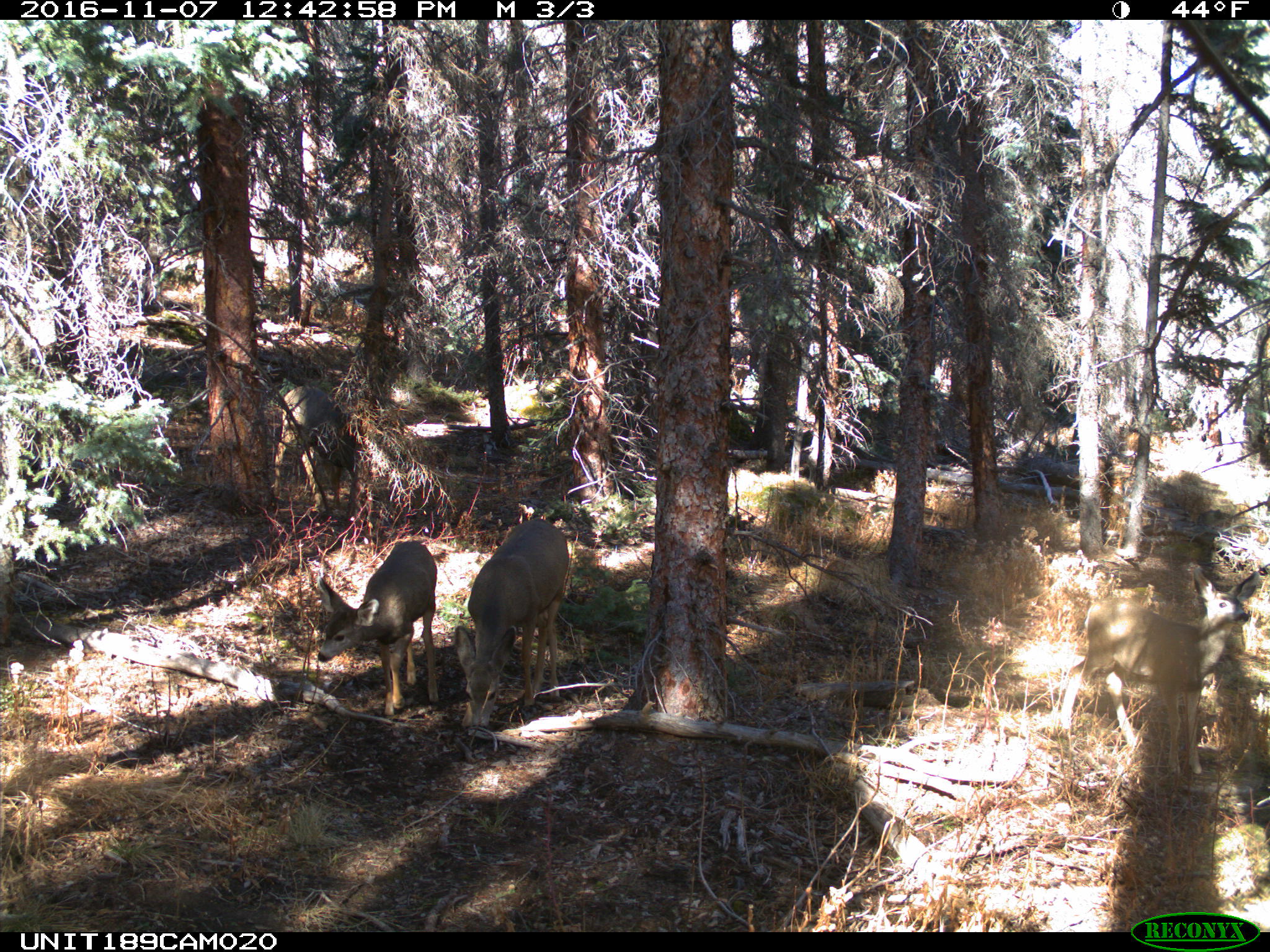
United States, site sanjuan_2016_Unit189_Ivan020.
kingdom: Animalia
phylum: Chordata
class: Mammalia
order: Artiodactyla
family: Cervidae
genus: Odocoileus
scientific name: Odocoileus hemionus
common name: mule deer